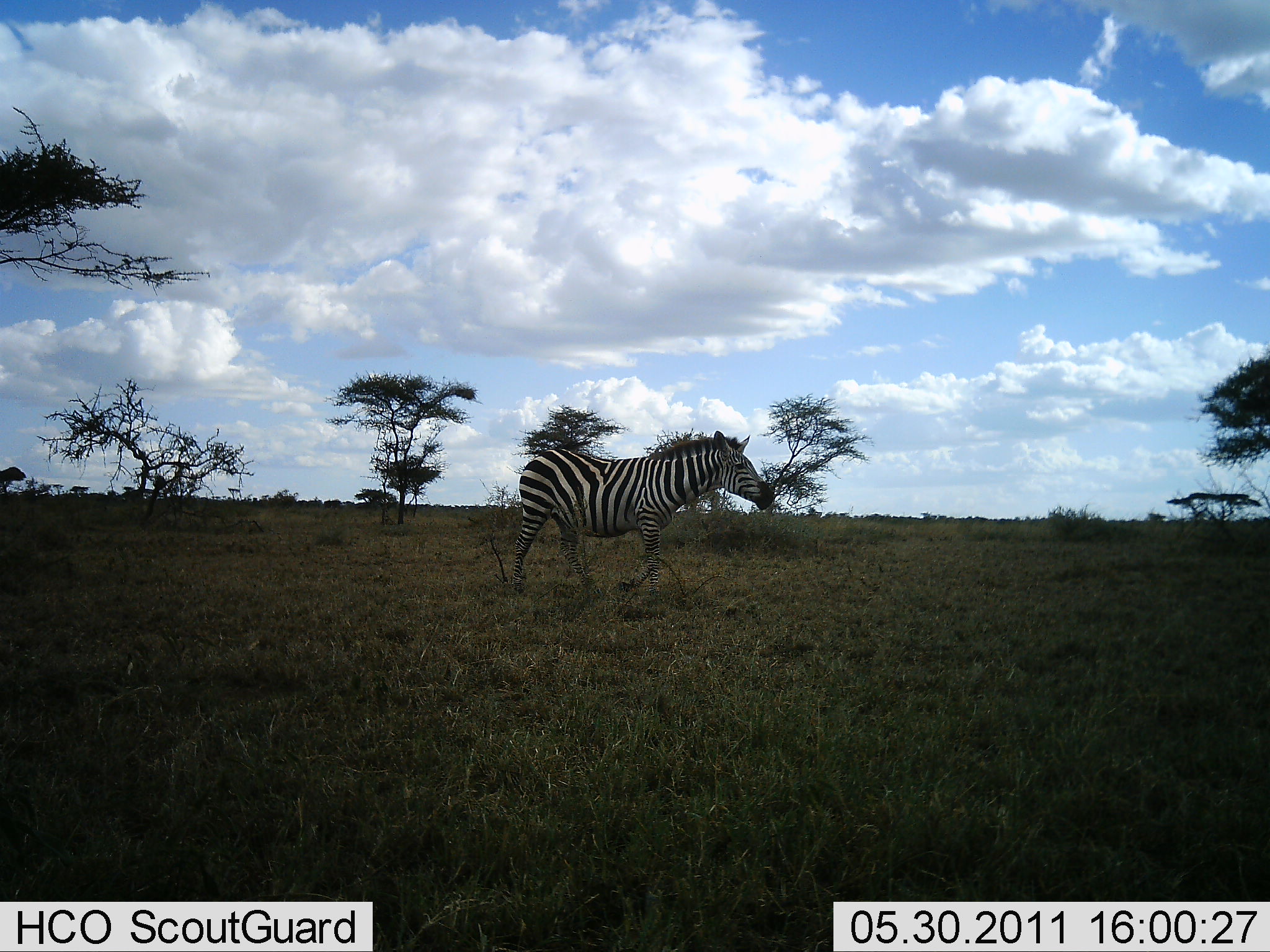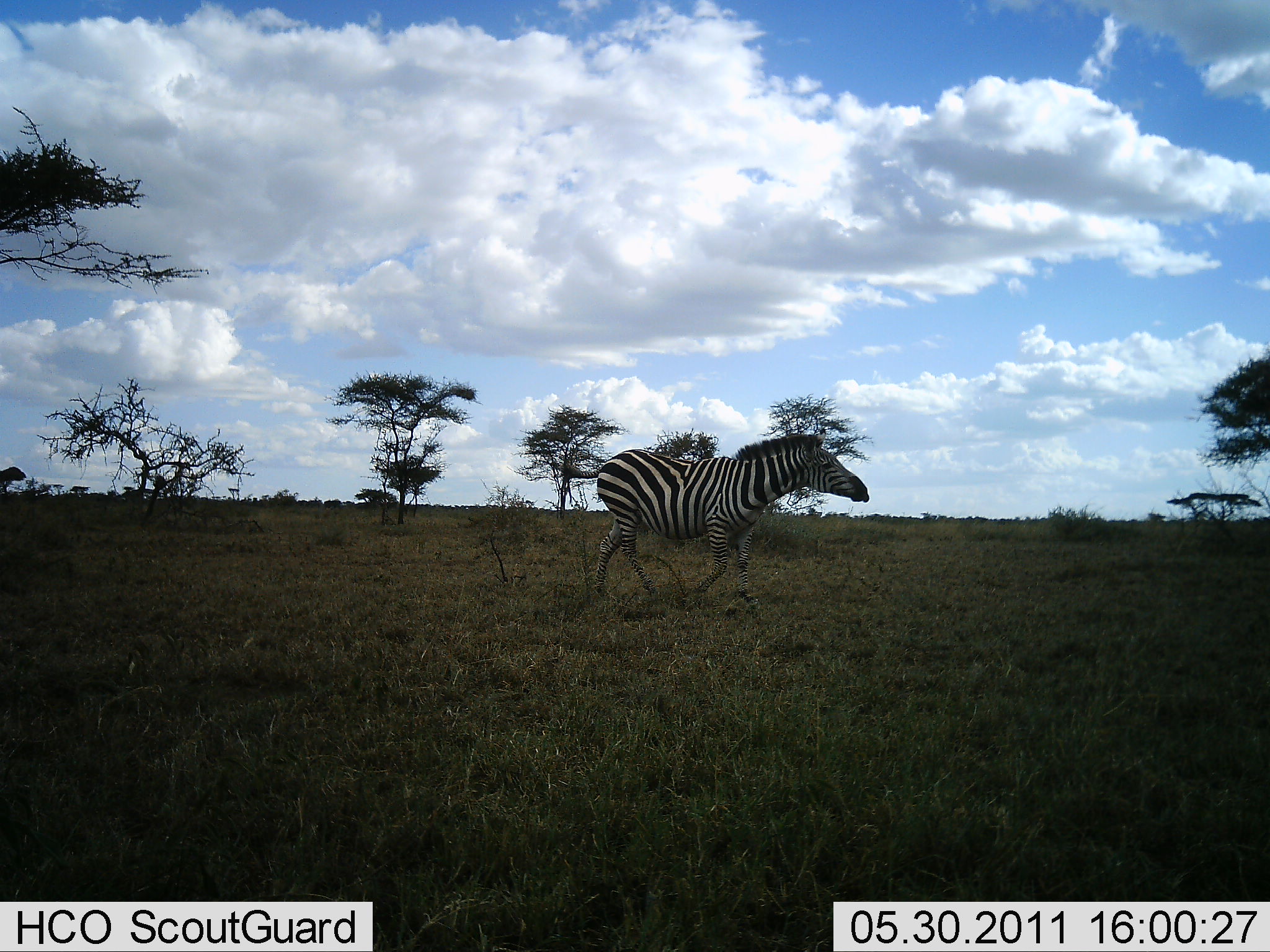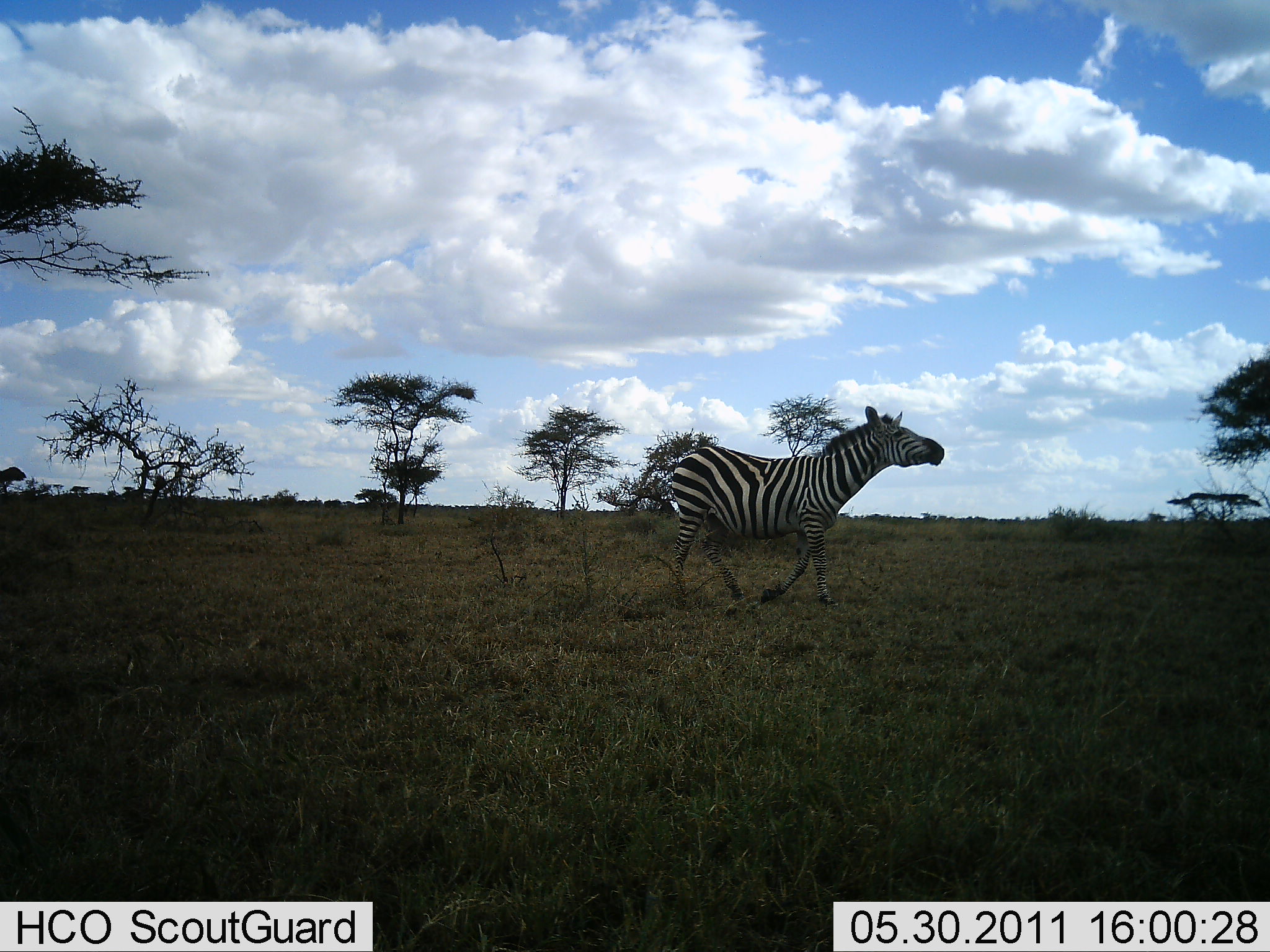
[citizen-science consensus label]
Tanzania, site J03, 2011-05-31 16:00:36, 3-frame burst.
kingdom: Animalia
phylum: Chordata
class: Mammalia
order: Perissodactyla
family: Equidae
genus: Equus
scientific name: Equus quagga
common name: plains zebra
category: zebra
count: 1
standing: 0%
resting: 0%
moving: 100%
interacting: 0%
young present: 0%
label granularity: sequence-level